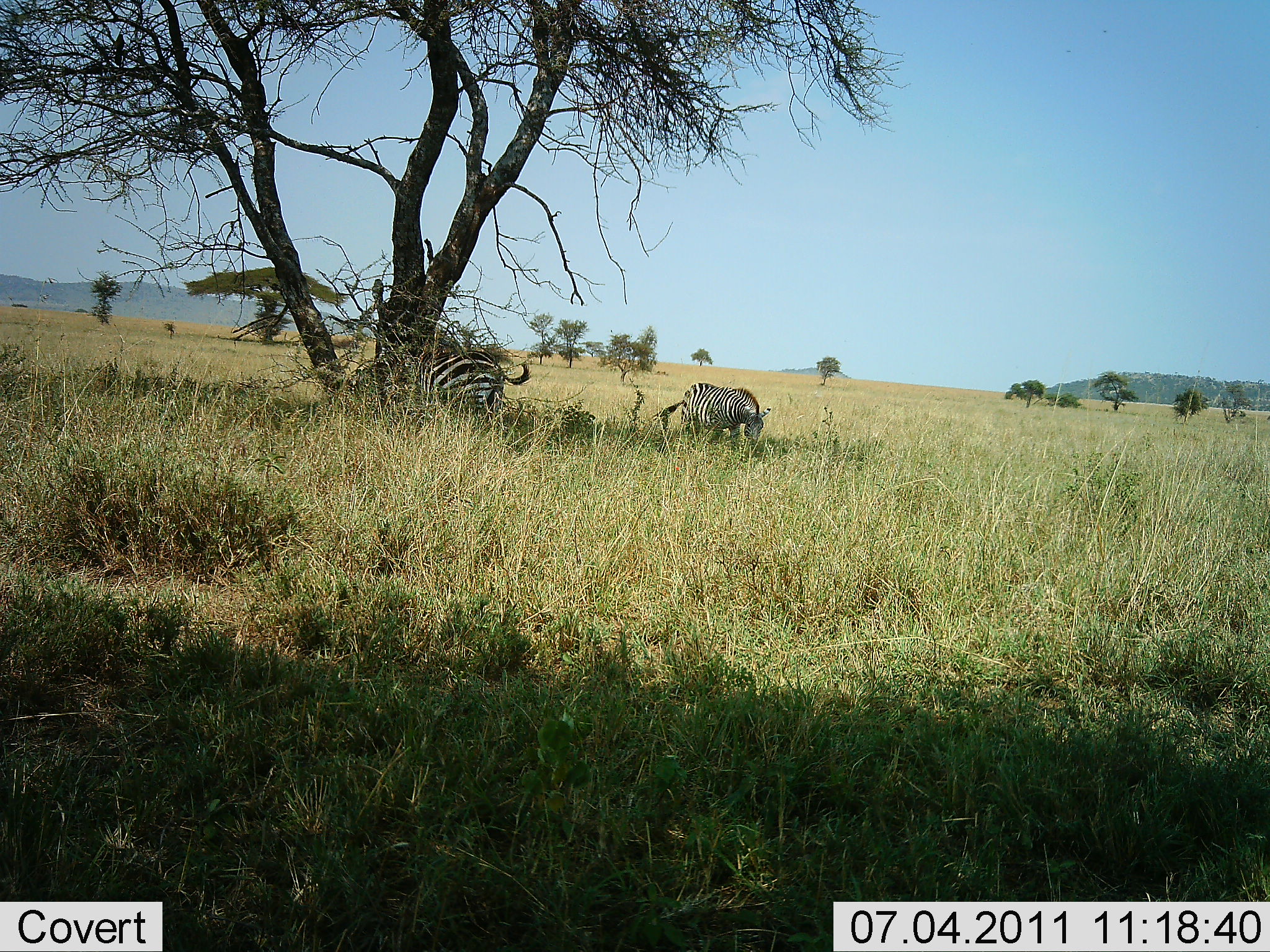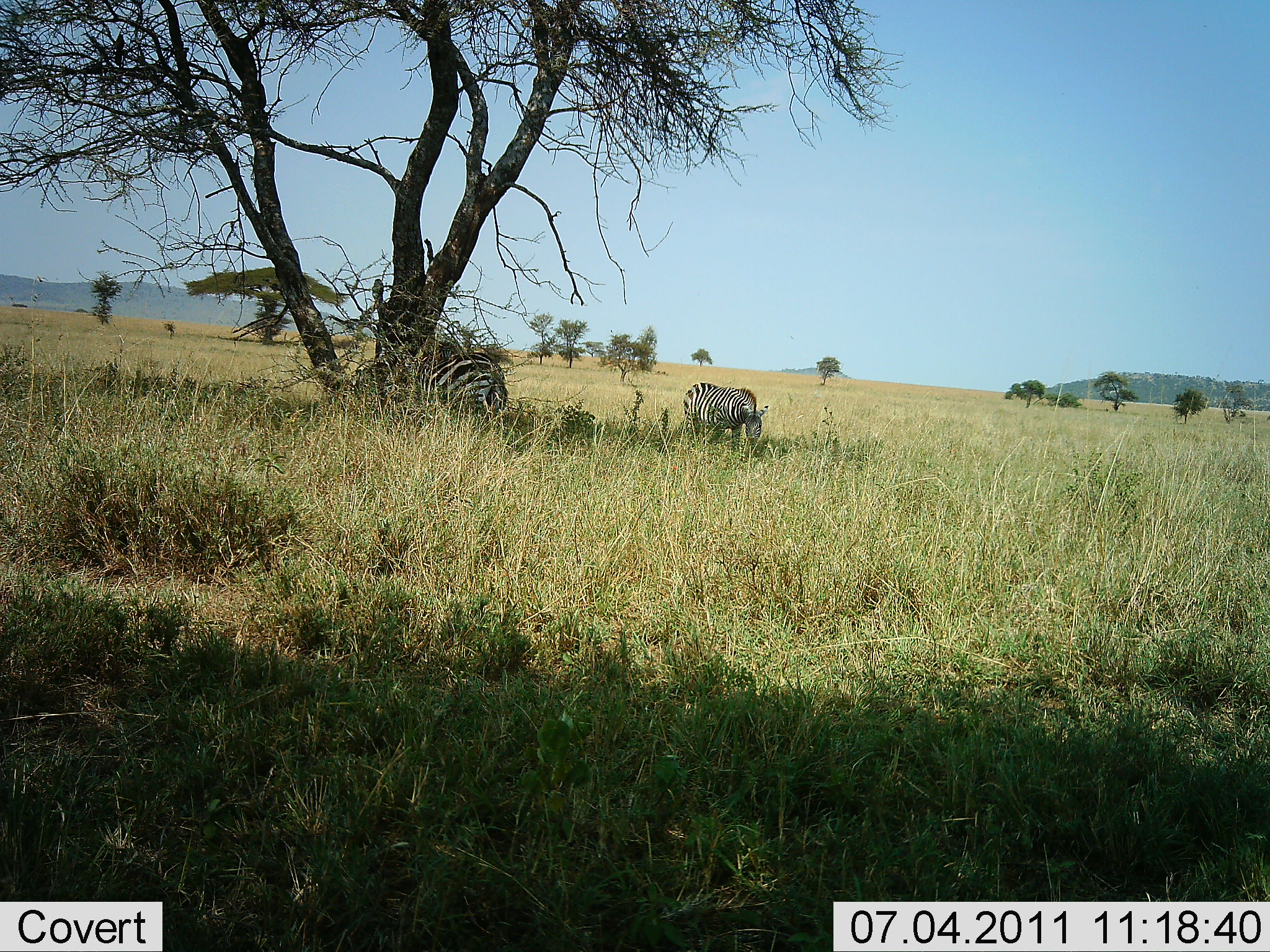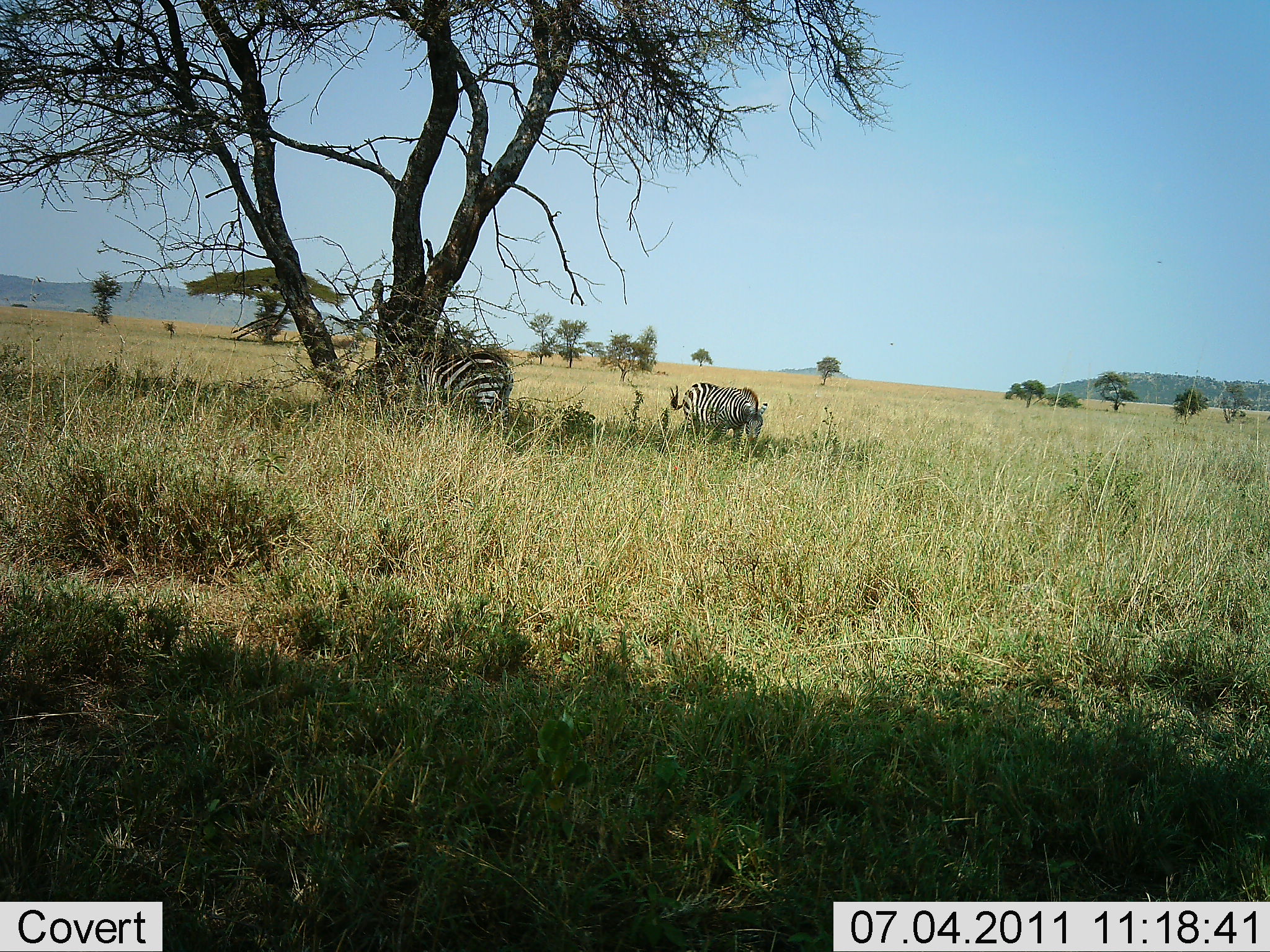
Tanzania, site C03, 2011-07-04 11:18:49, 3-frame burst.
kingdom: Animalia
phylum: Chordata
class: Mammalia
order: Perissodactyla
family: Equidae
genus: Equus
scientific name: Equus quagga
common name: plains zebra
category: zebra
Zebra (plains zebra) (Equus quagga), count 2. Behavior (volunteer vote fractions): standing 73%, resting 9%, moving 0%, interacting 0%. Young present (vote fraction): 0%. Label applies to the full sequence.